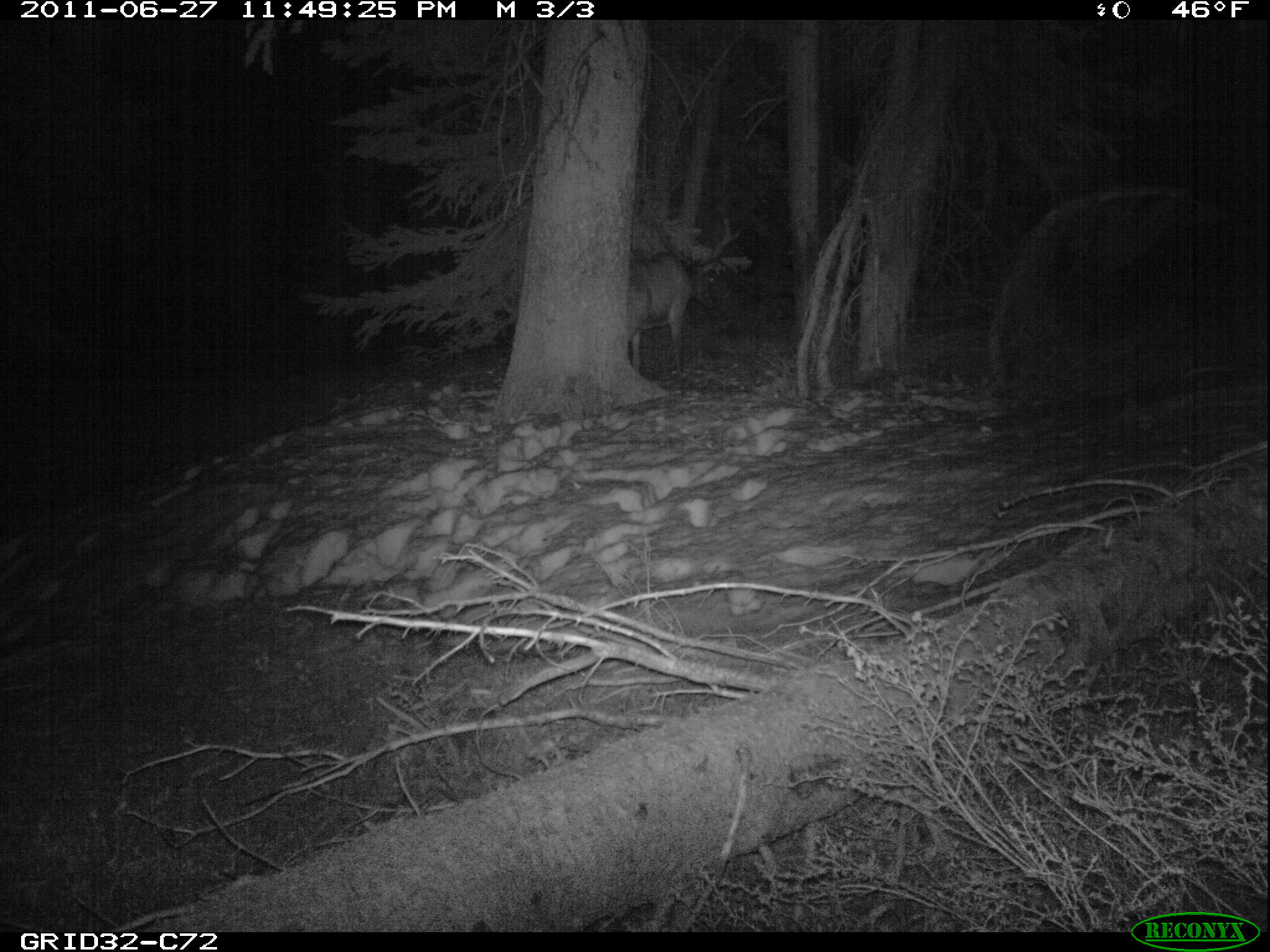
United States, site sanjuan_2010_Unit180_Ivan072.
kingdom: Animalia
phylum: Chordata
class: Mammalia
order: Artiodactyla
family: Cervidae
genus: Cervus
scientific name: Cervus elaphus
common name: red deer